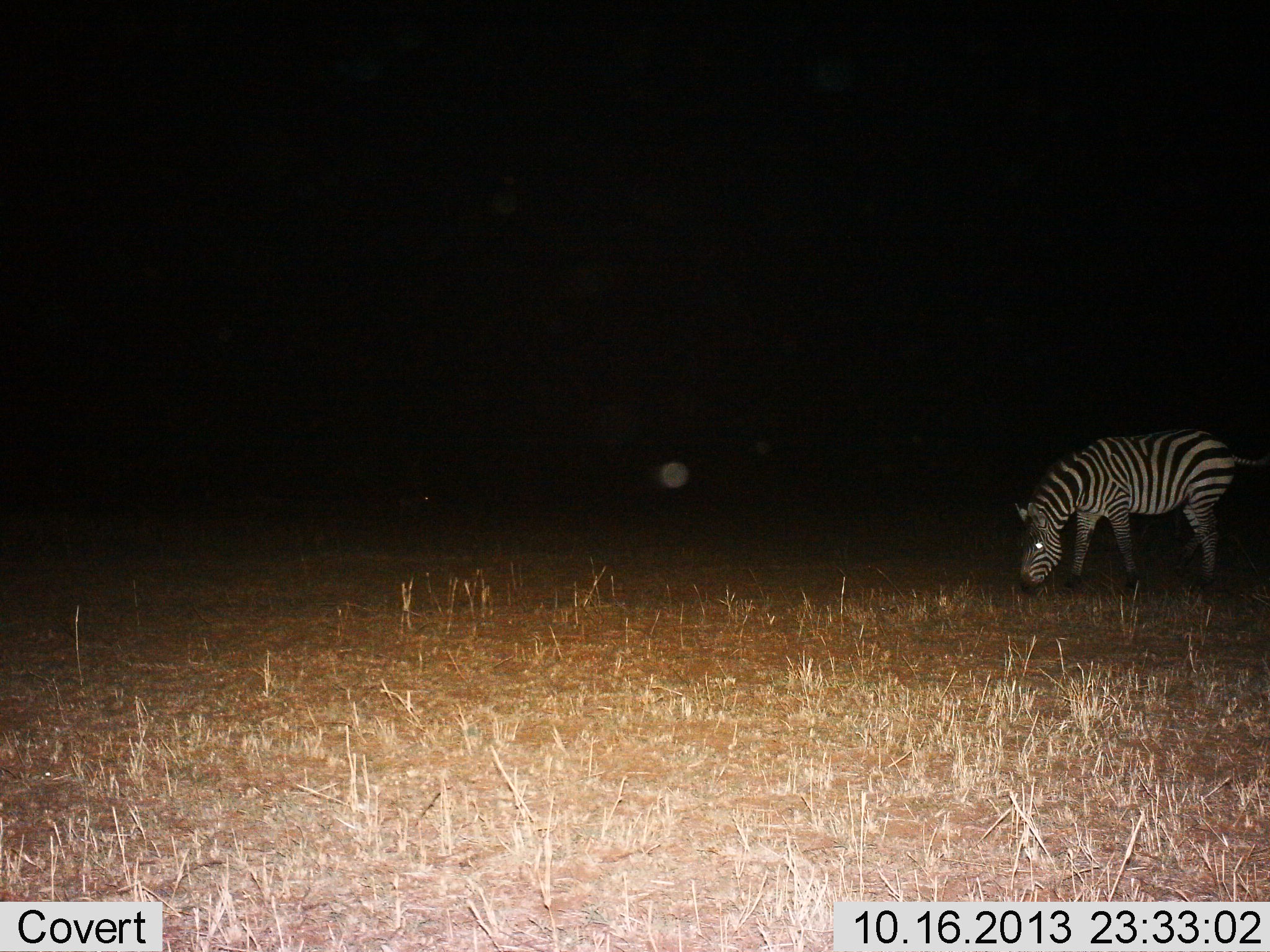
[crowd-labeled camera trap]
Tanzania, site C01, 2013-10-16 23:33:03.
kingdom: Animalia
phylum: Chordata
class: Mammalia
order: Perissodactyla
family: Equidae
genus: Equus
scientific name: Equus quagga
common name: plains zebra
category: zebra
Zebra (plains zebra) (Equus quagga), count 1. Behavior (volunteer vote fractions): standing 13%, resting 0%, moving 6%, interacting 0%. Young present (vote fraction): 0%. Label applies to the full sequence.